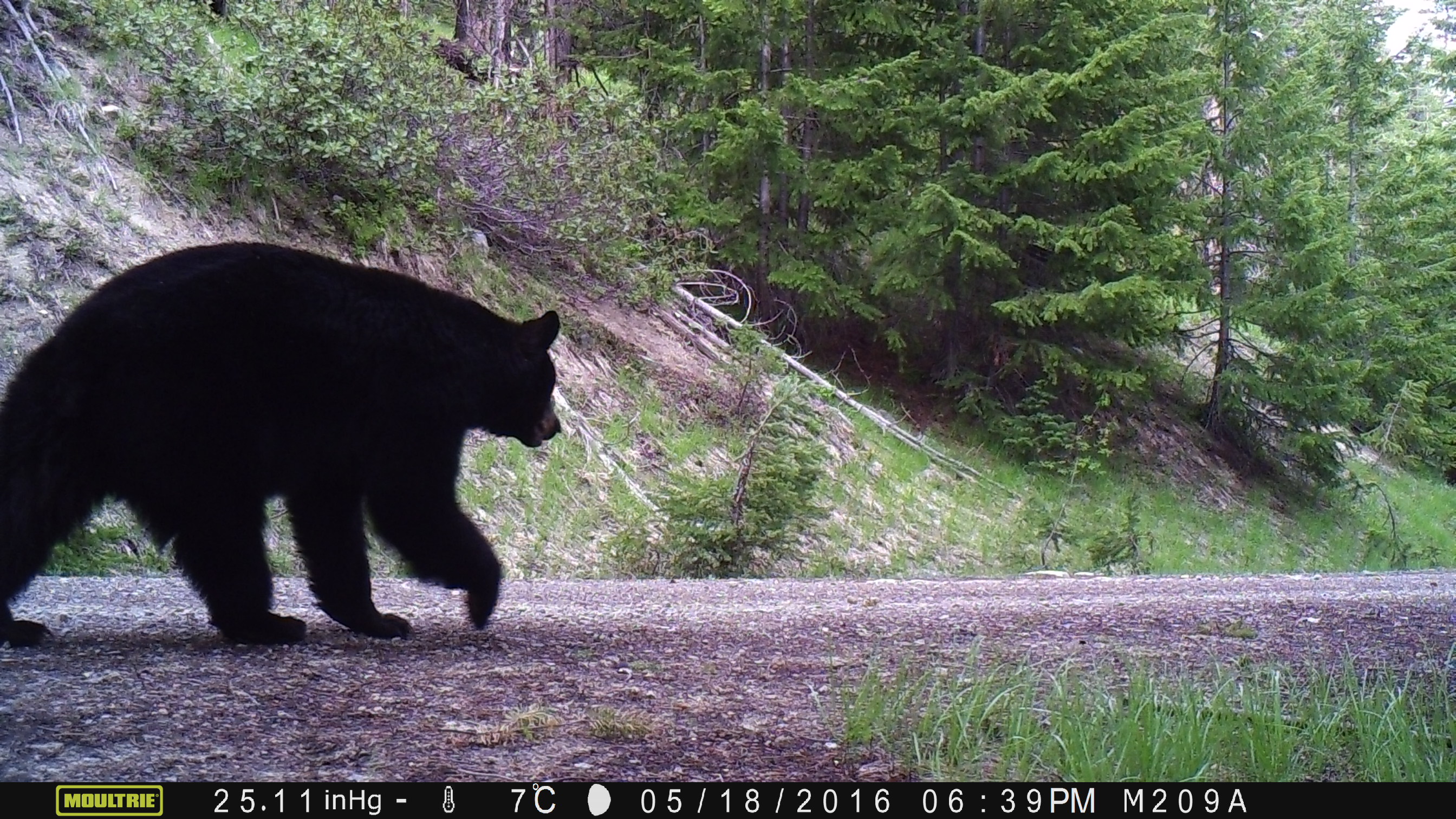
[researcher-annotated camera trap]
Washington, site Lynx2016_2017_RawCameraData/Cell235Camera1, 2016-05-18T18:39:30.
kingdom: Animalia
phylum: Chordata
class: Mammalia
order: Carnivora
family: Ursidae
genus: Ursus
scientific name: Ursus americanus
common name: american black bear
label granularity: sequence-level